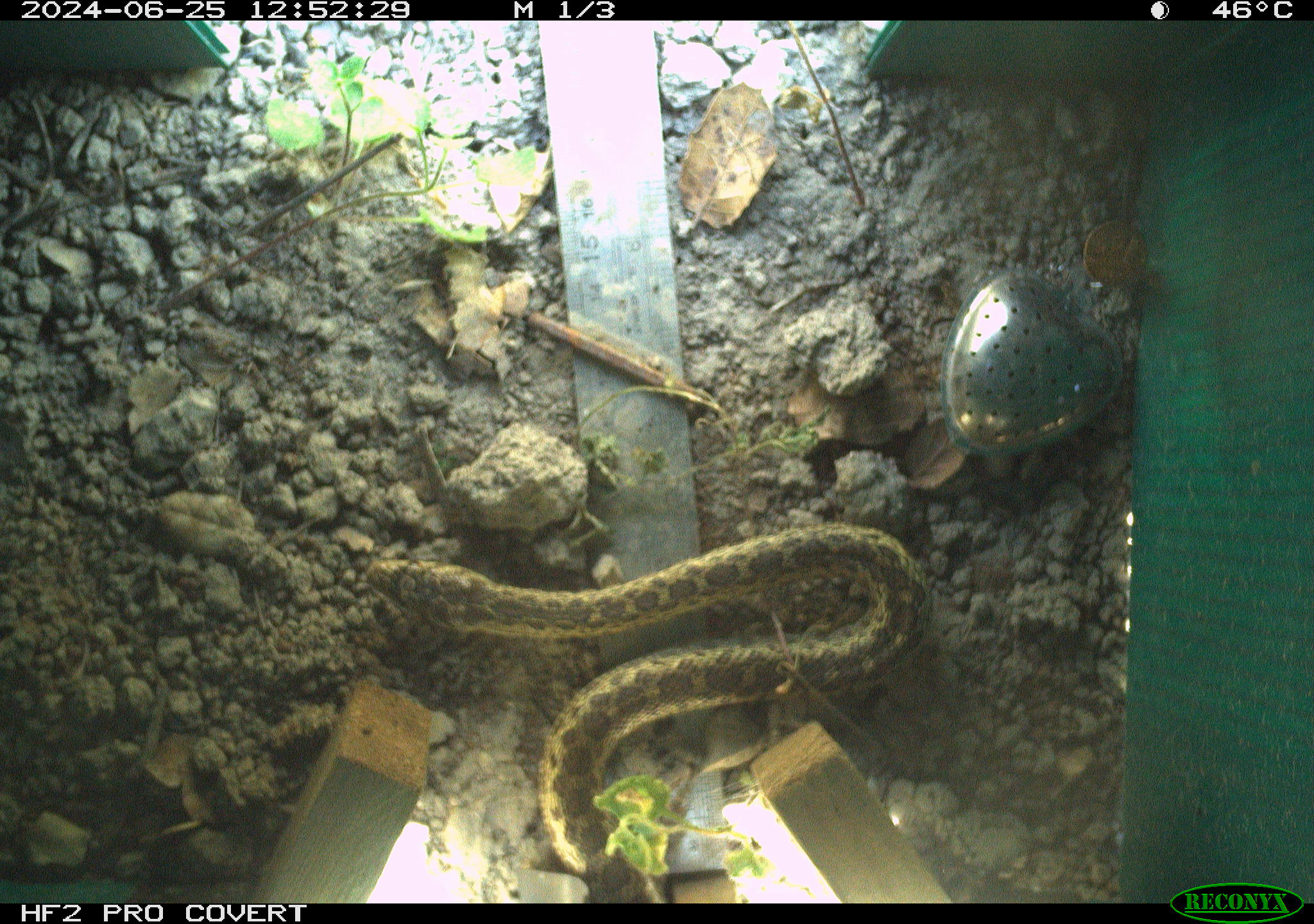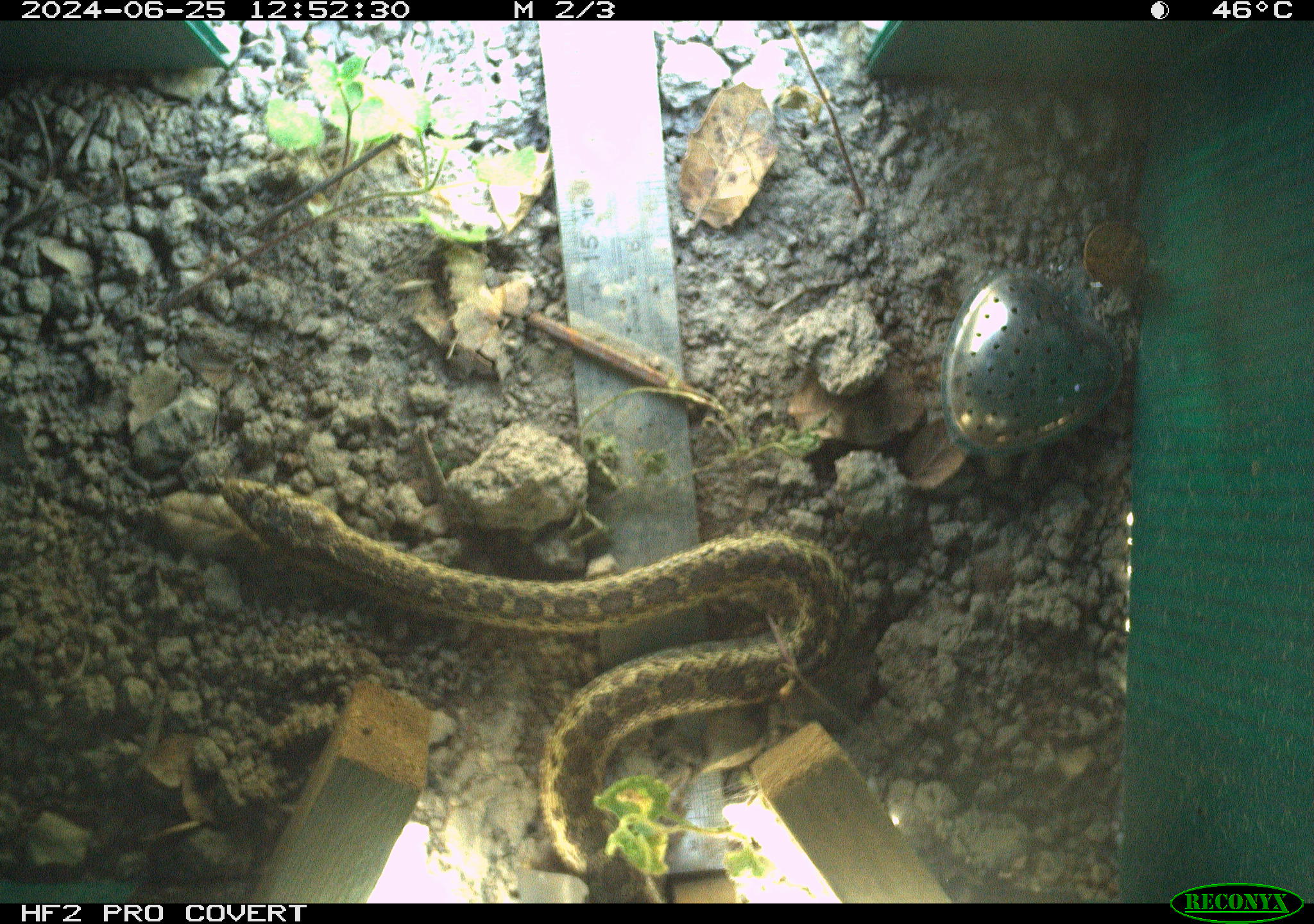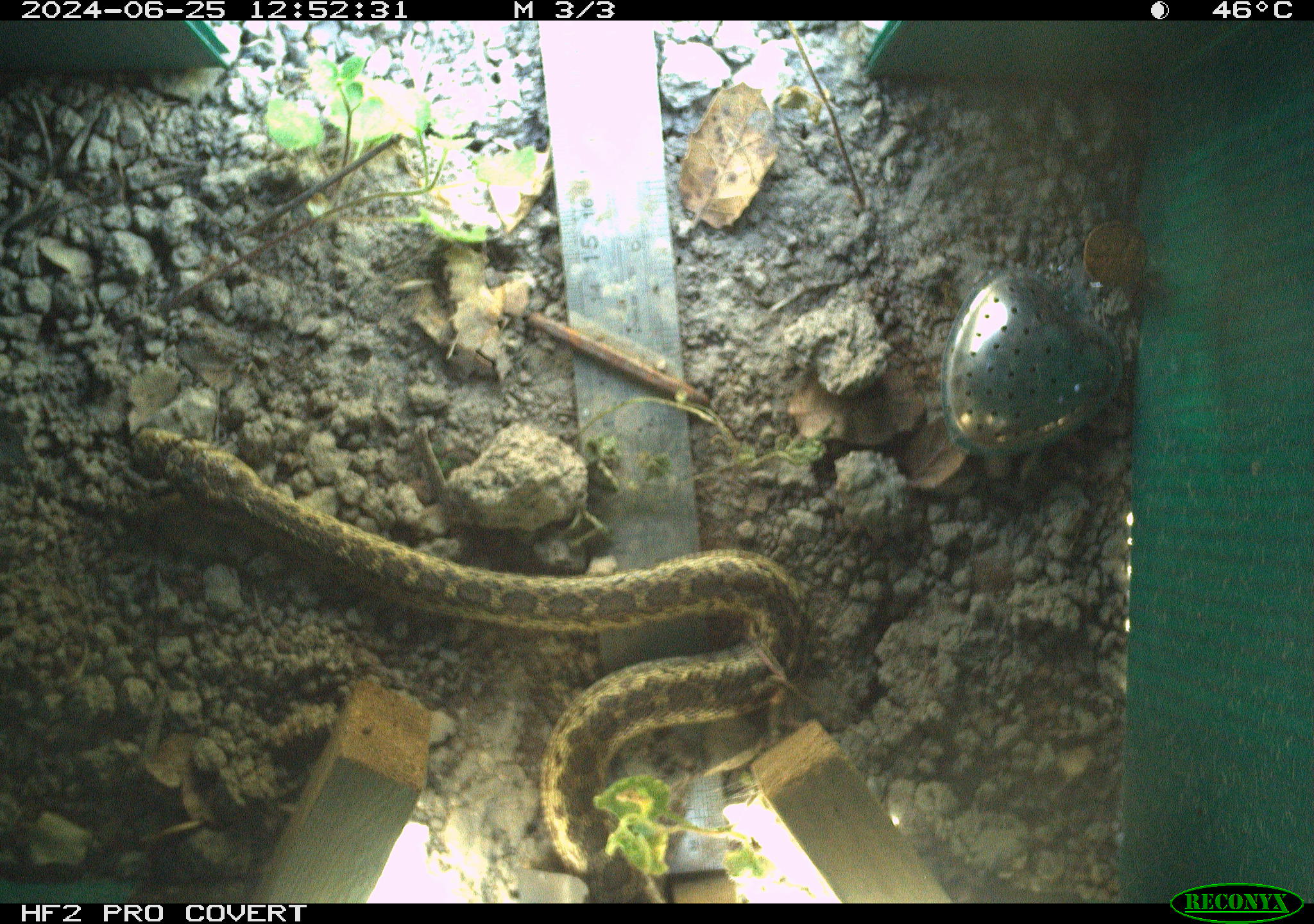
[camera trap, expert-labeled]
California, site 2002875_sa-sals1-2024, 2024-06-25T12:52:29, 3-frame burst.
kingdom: Animalia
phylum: Chordata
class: Reptilia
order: Squamata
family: Colubridae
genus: Pituophis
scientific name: Pituophis catenifer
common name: gophersnake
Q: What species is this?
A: Gophersnake (Pituophis catenifer).